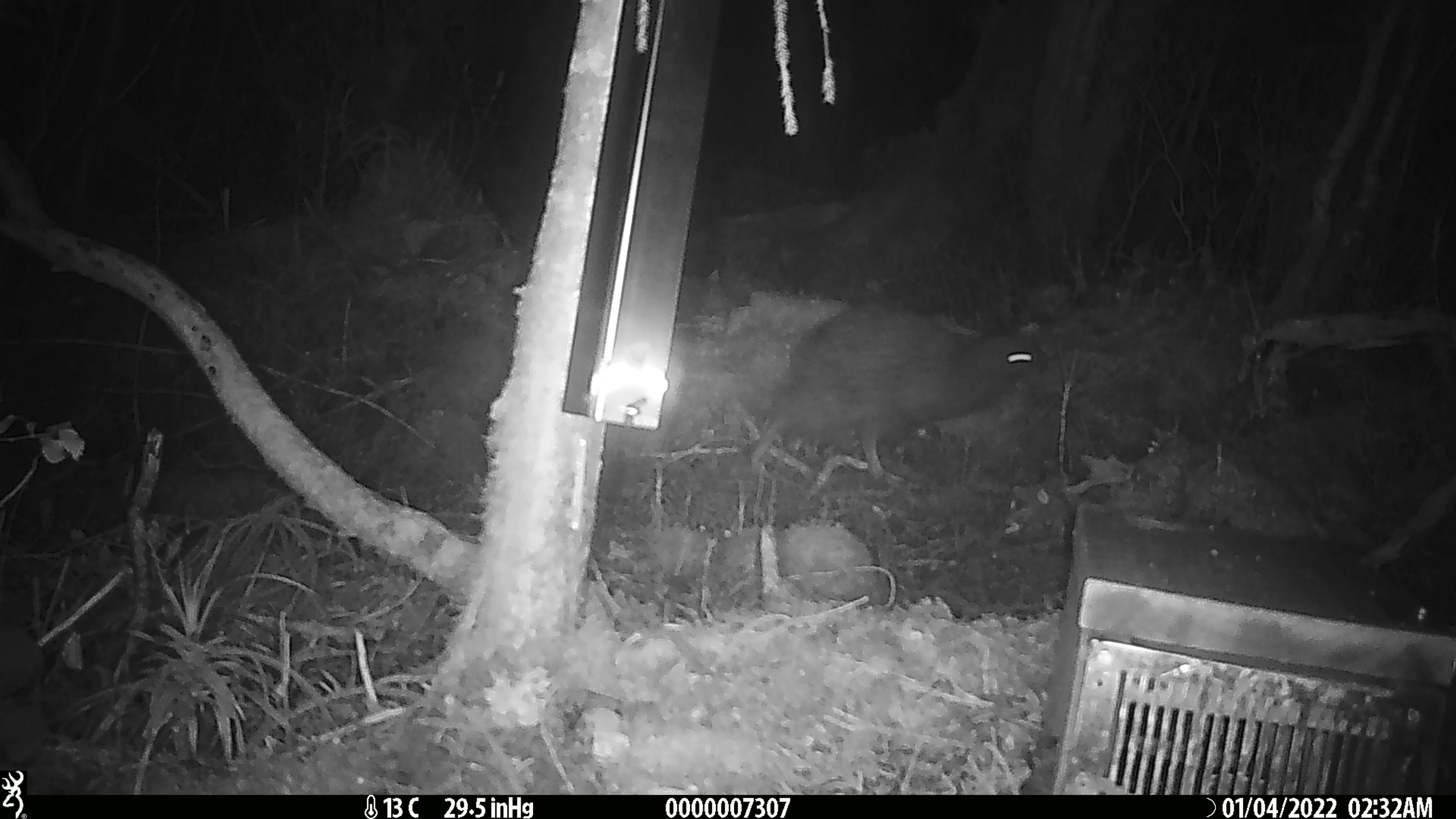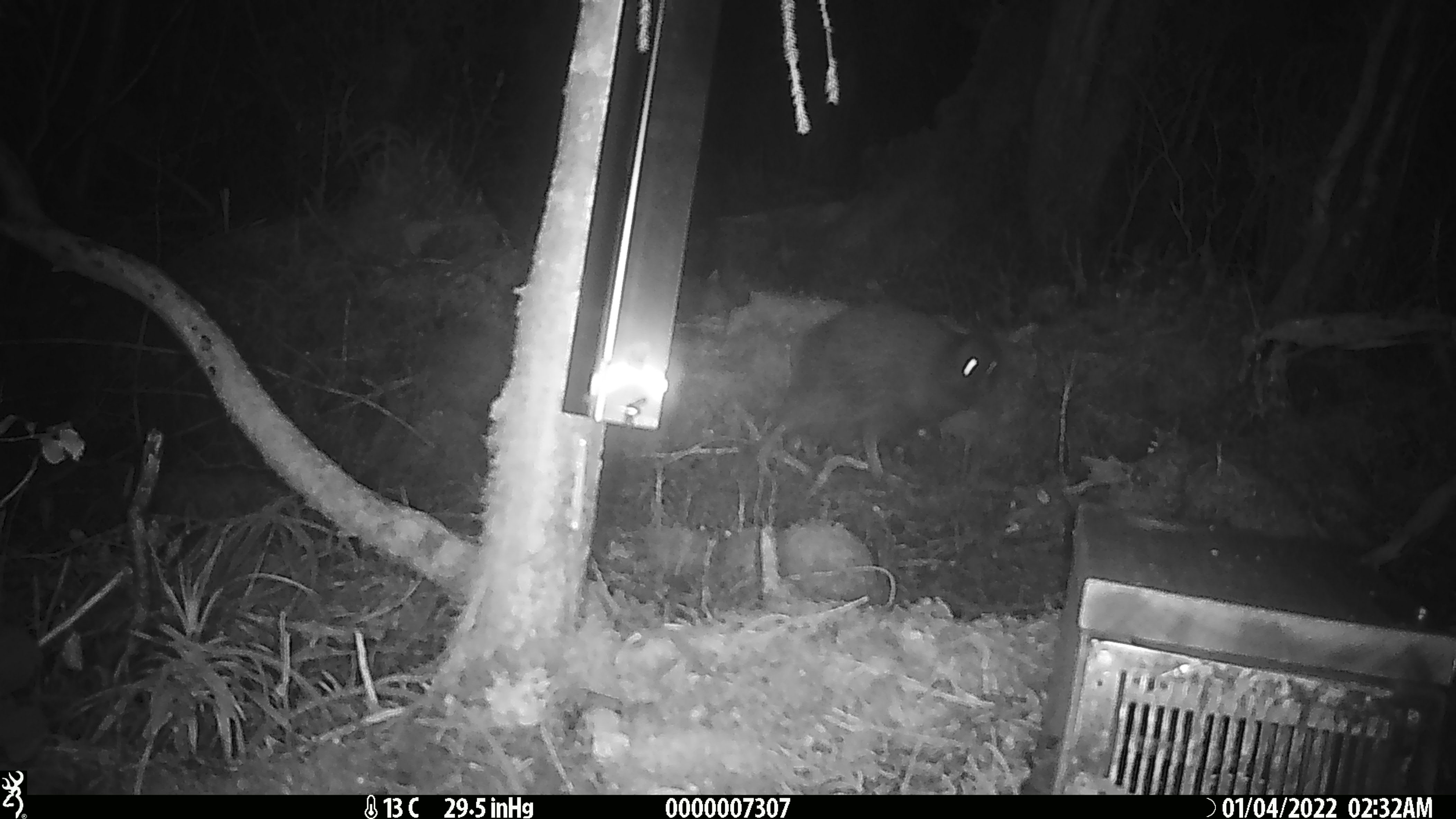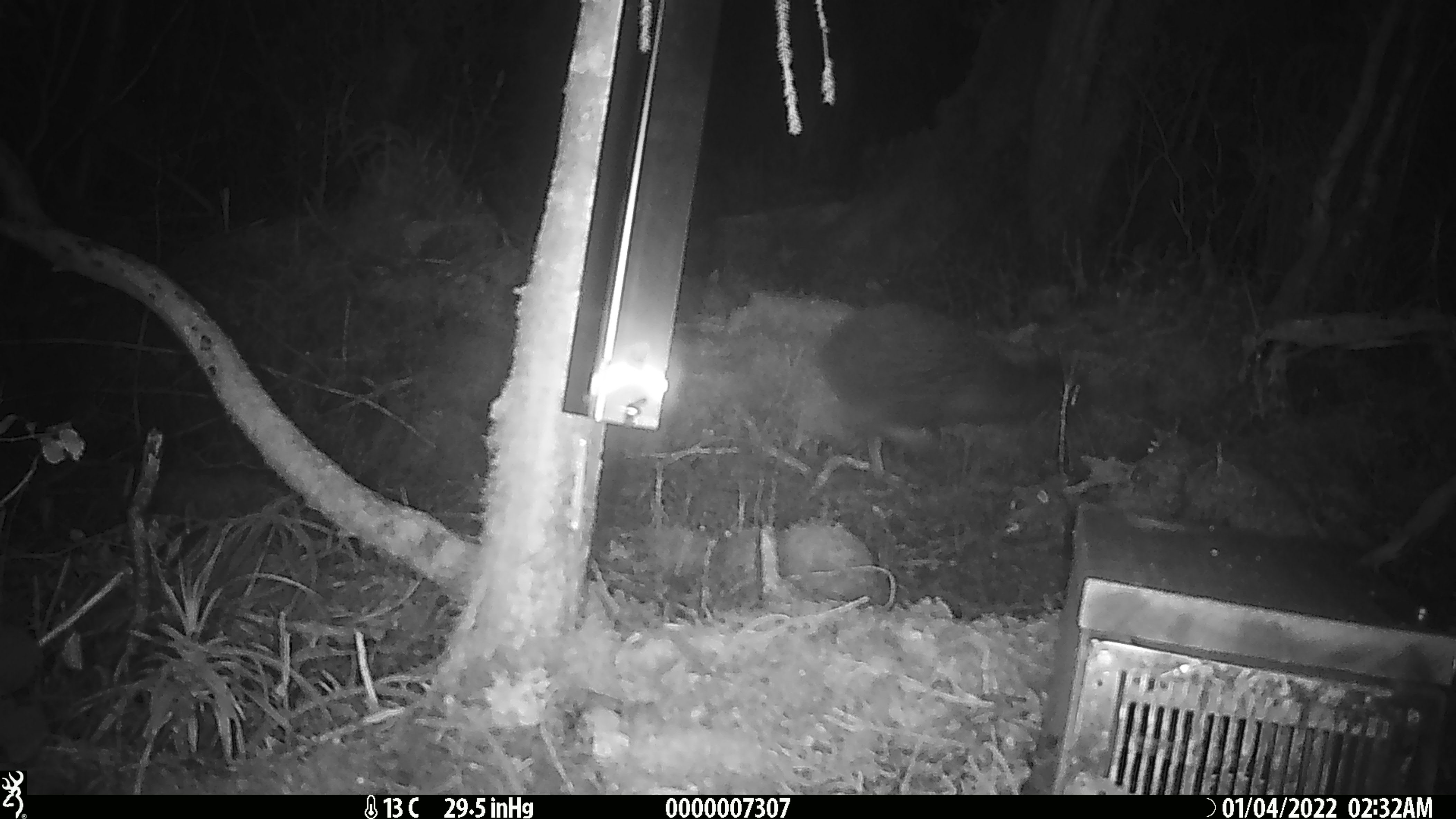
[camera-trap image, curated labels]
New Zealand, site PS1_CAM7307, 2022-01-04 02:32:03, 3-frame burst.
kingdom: Animalia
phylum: Chordata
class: Aves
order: Apterygiformes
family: Apterygidae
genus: Apteryx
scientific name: Apteryx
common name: kiwi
Kiwi (Apteryx).